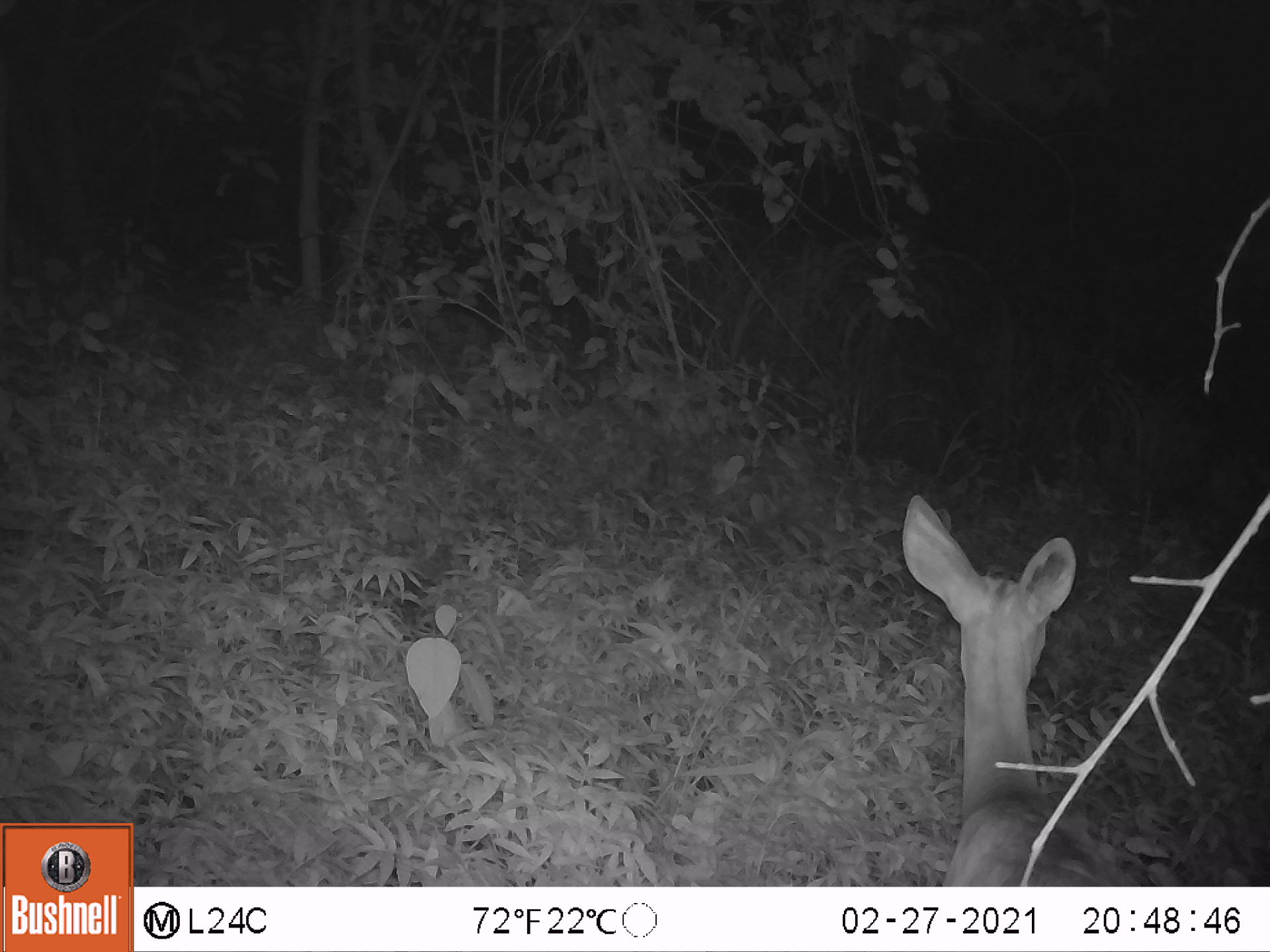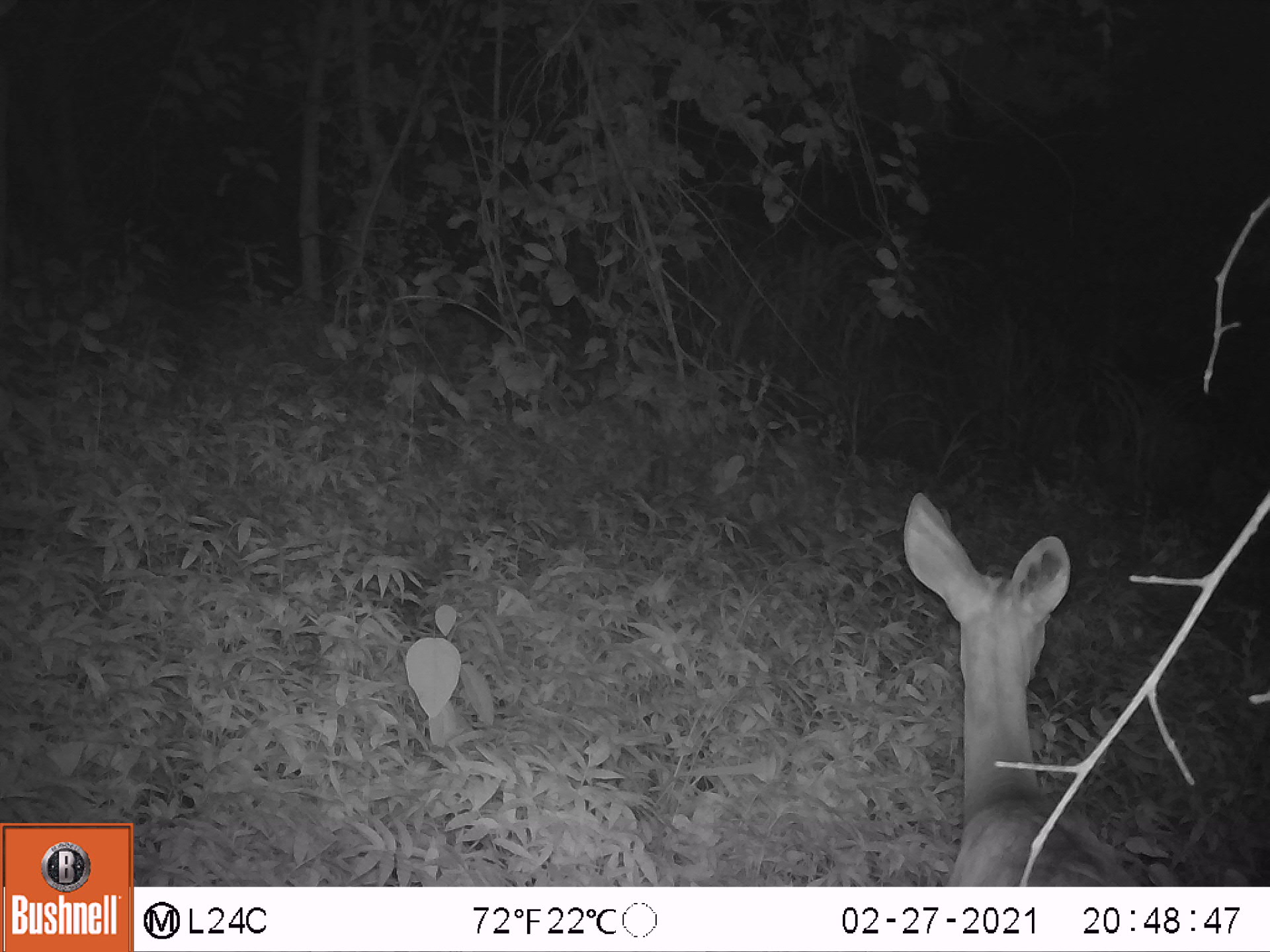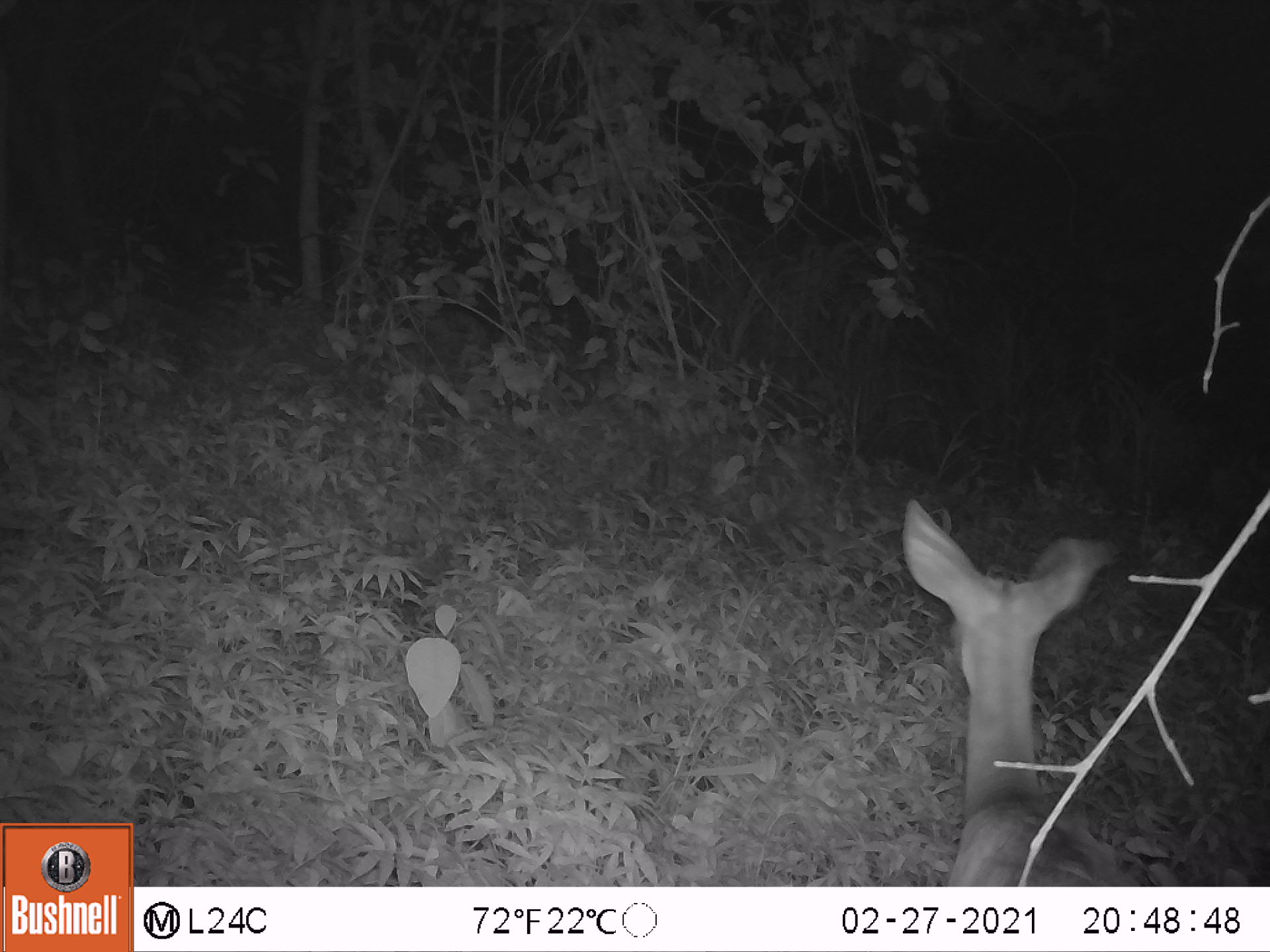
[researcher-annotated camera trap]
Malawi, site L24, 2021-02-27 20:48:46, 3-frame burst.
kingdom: Animalia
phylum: Chordata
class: Mammalia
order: Artiodactyla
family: Bovidae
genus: Tragelaphus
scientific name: Tragelaphus sylvaticus sylvaticus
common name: cape bushbuck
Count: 1.